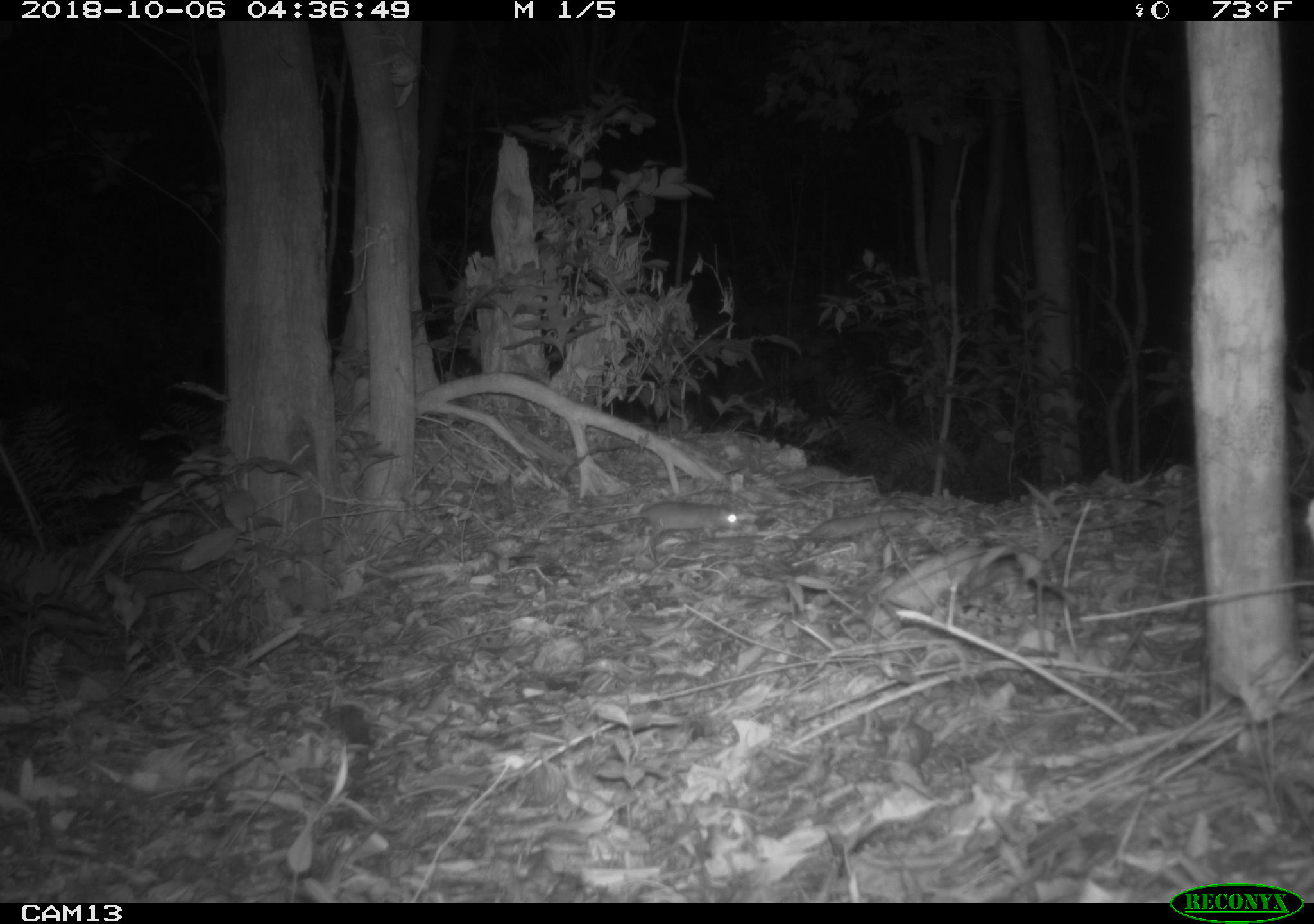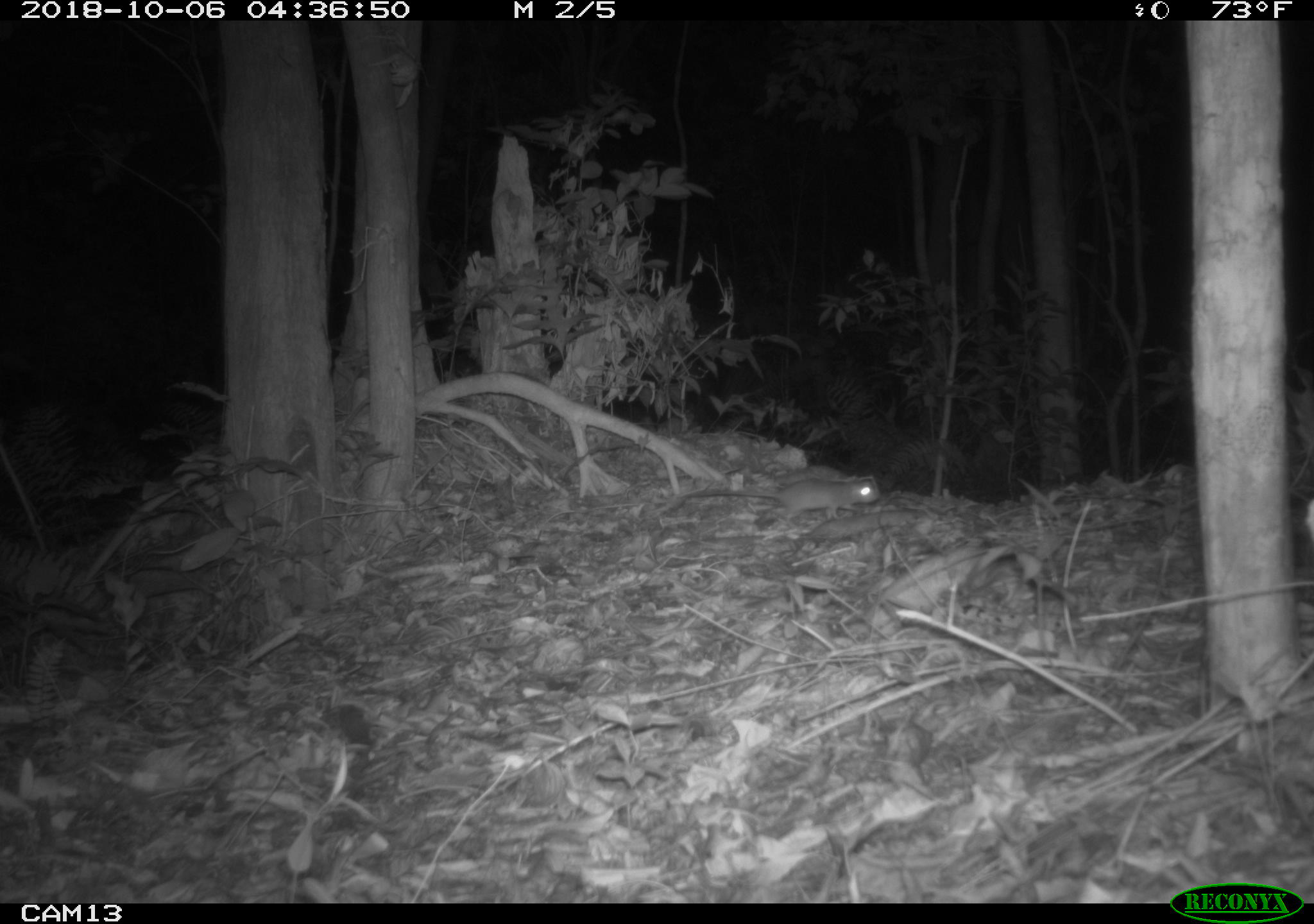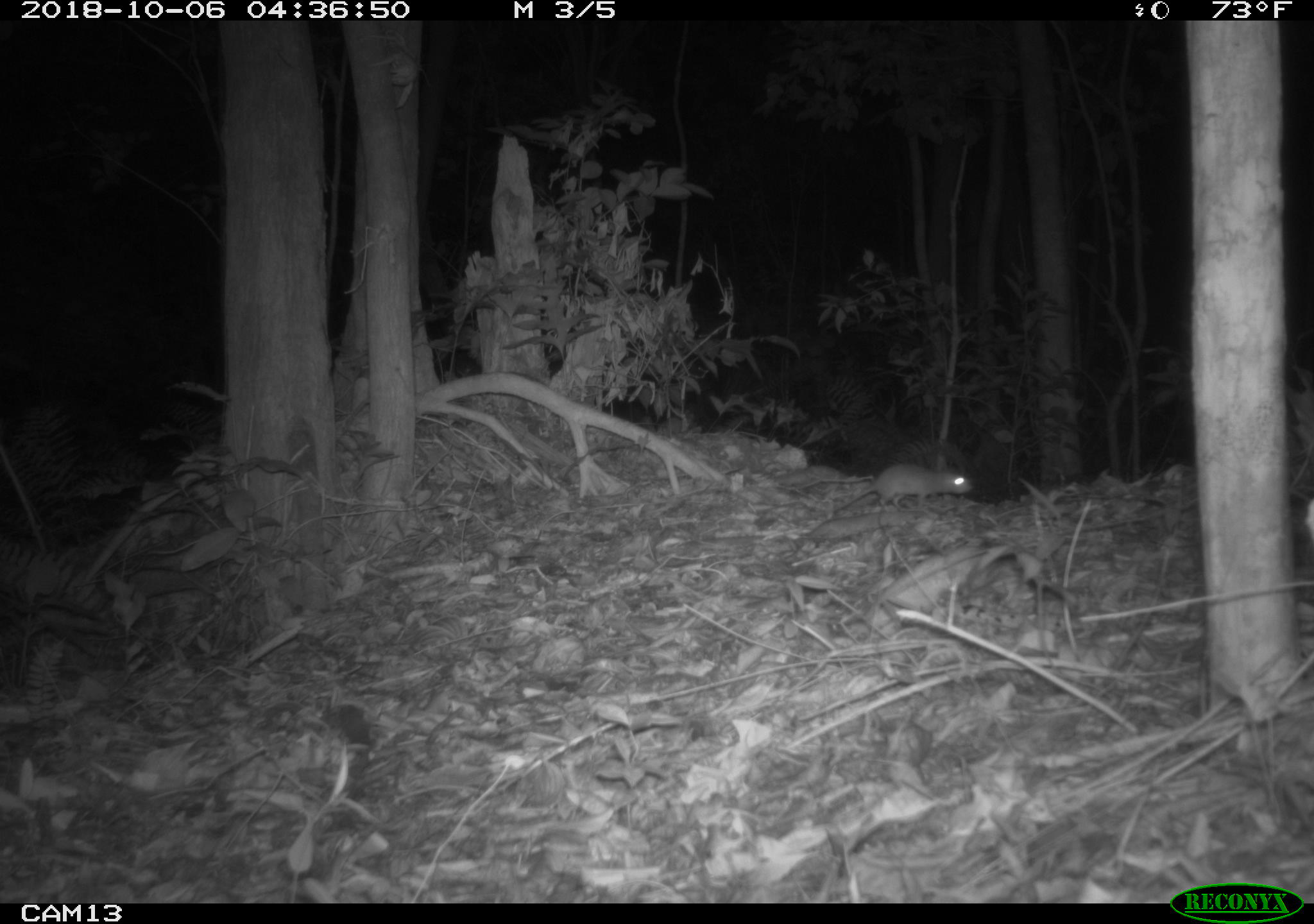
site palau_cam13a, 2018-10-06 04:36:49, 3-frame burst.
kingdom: Animalia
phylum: Chordata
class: Mammalia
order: Rodentia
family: Muridae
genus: Rattus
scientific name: Rattus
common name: rat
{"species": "rat (Rattus)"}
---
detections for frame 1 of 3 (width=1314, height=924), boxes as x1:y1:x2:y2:
rat: 611:497:740:556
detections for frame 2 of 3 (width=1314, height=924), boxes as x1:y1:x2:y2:
rat: 651:470:877:527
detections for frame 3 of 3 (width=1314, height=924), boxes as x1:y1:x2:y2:
rat: 826:455:970:510